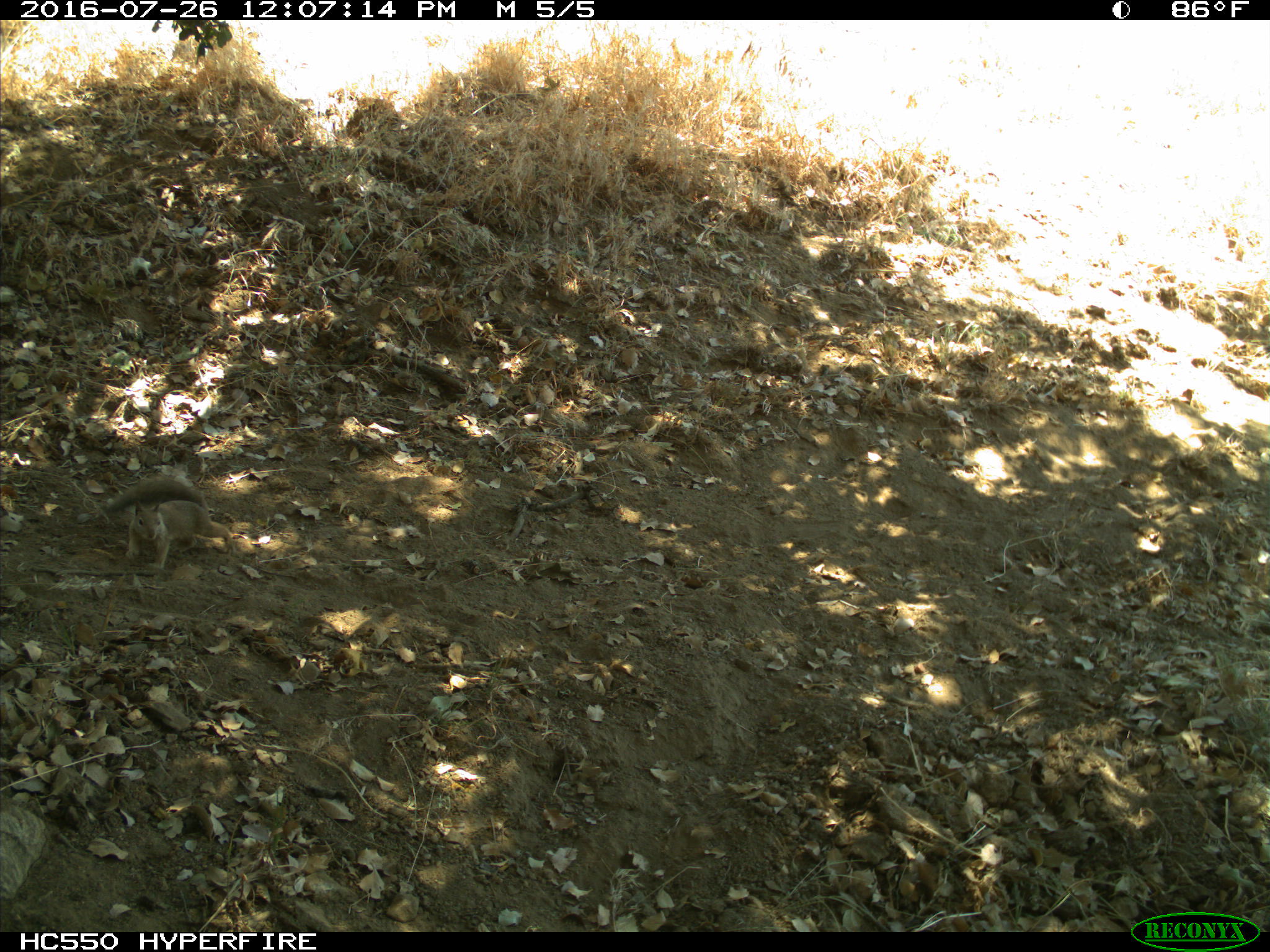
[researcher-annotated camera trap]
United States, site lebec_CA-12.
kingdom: Animalia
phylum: Chordata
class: Mammalia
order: Rodentia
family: Sciuridae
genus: Otospermophilus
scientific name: Otospermophilus beecheyi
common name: california ground squirrel